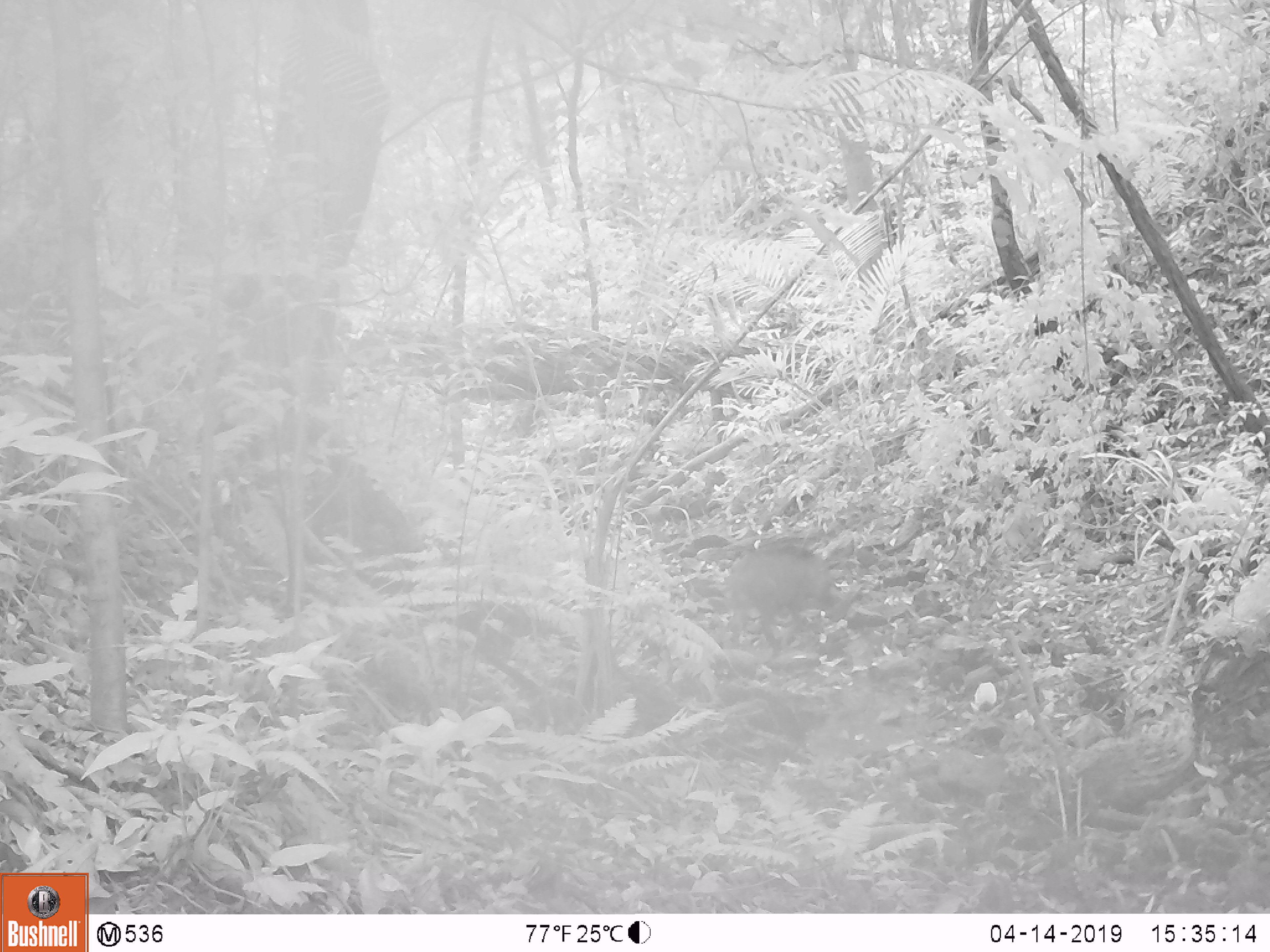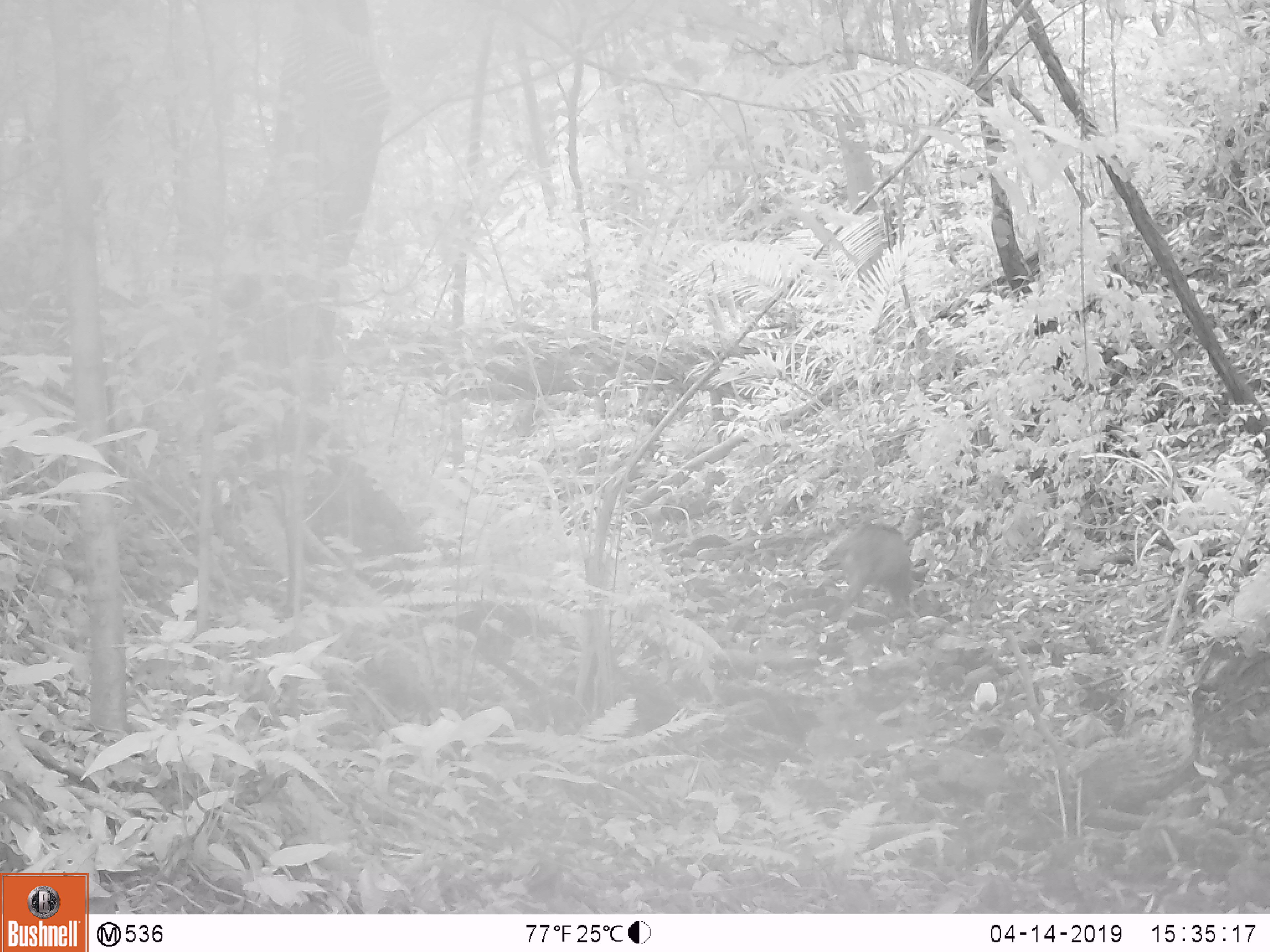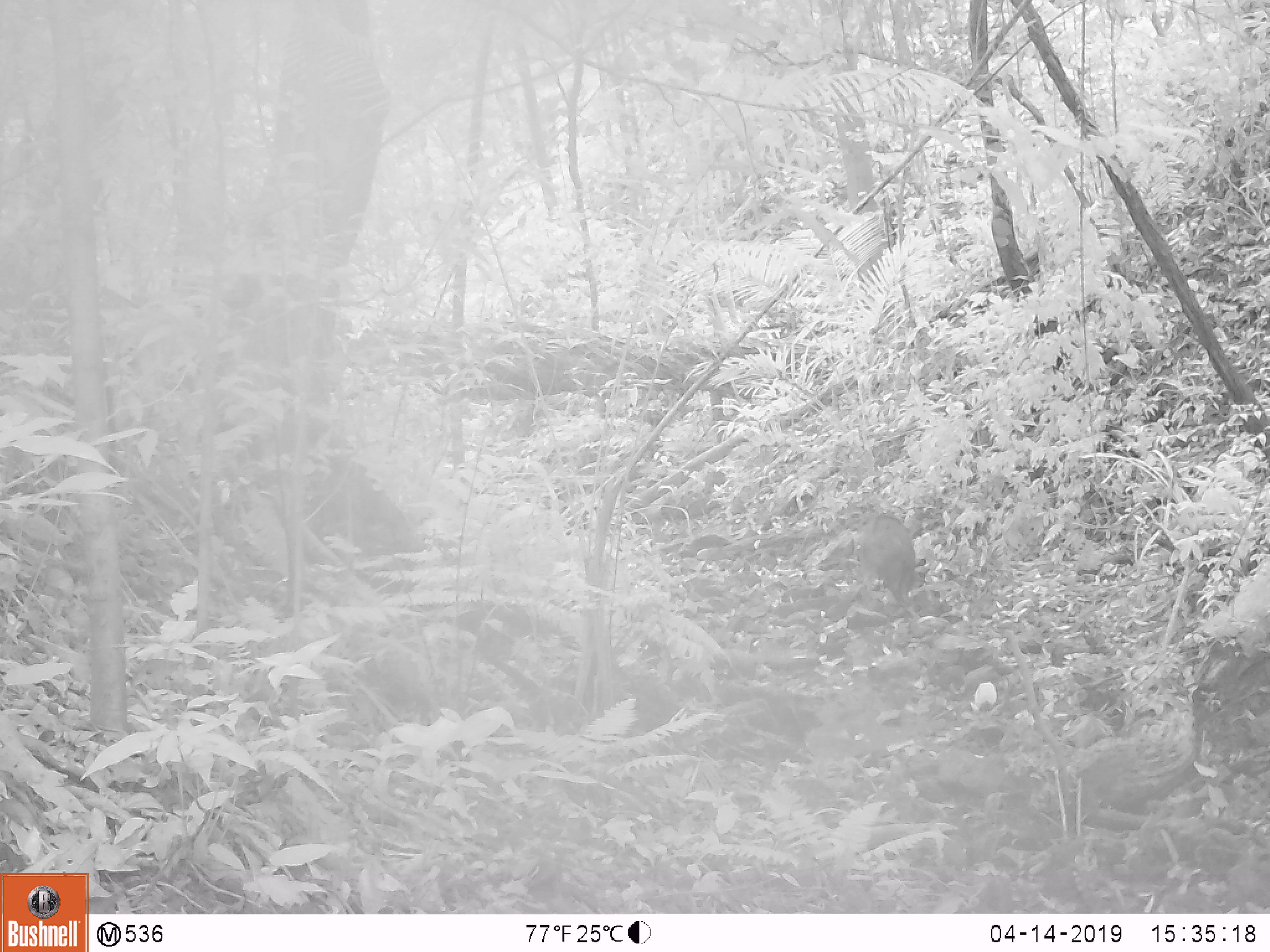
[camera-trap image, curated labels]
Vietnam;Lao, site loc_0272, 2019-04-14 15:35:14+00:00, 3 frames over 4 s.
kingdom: Animalia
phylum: Chordata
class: Mammalia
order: Artiodactyla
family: Suidae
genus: Sus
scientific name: Sus scrofa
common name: eurasian wild pig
Eurasian wild pig (Sus scrofa). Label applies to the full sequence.